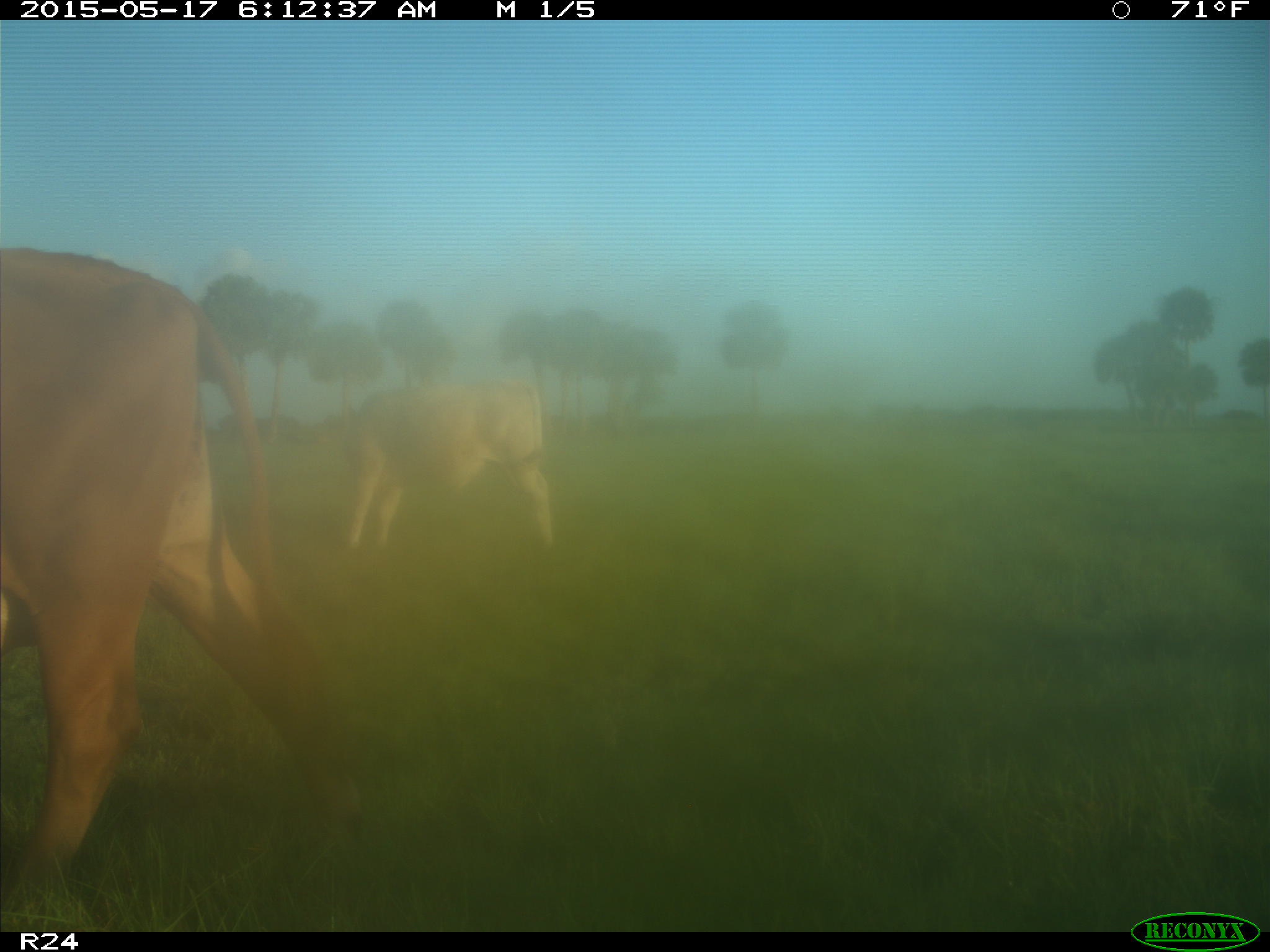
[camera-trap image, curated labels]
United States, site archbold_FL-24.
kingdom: Animalia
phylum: Chordata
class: Mammalia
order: Artiodactyla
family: Bovidae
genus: Bos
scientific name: Bos taurus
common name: domestic cow